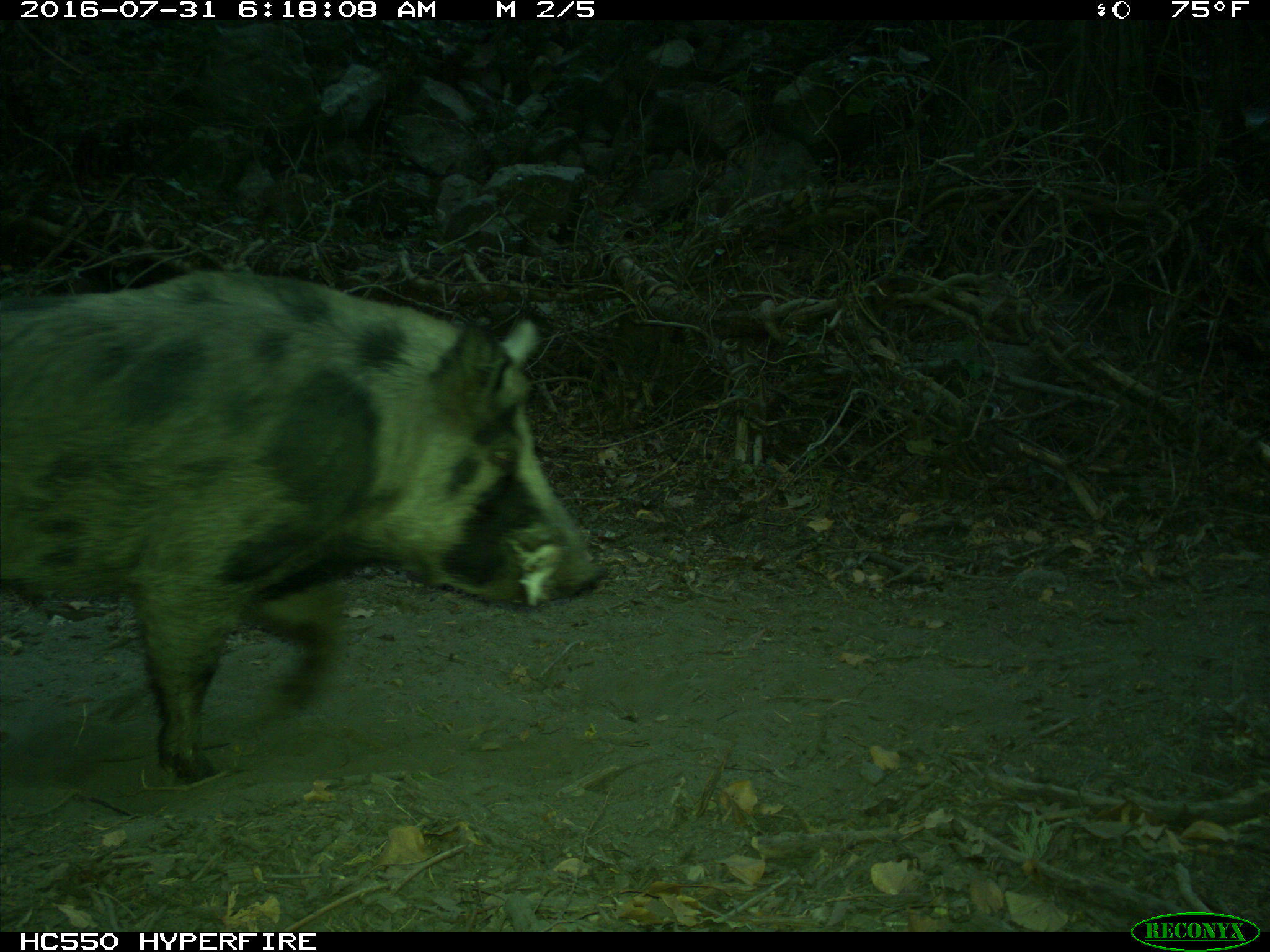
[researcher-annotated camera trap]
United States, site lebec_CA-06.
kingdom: Animalia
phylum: Chordata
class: Mammalia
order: Artiodactyla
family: Suidae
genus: Sus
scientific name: Sus scrofa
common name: wild boar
Sus scrofa (wild boar).